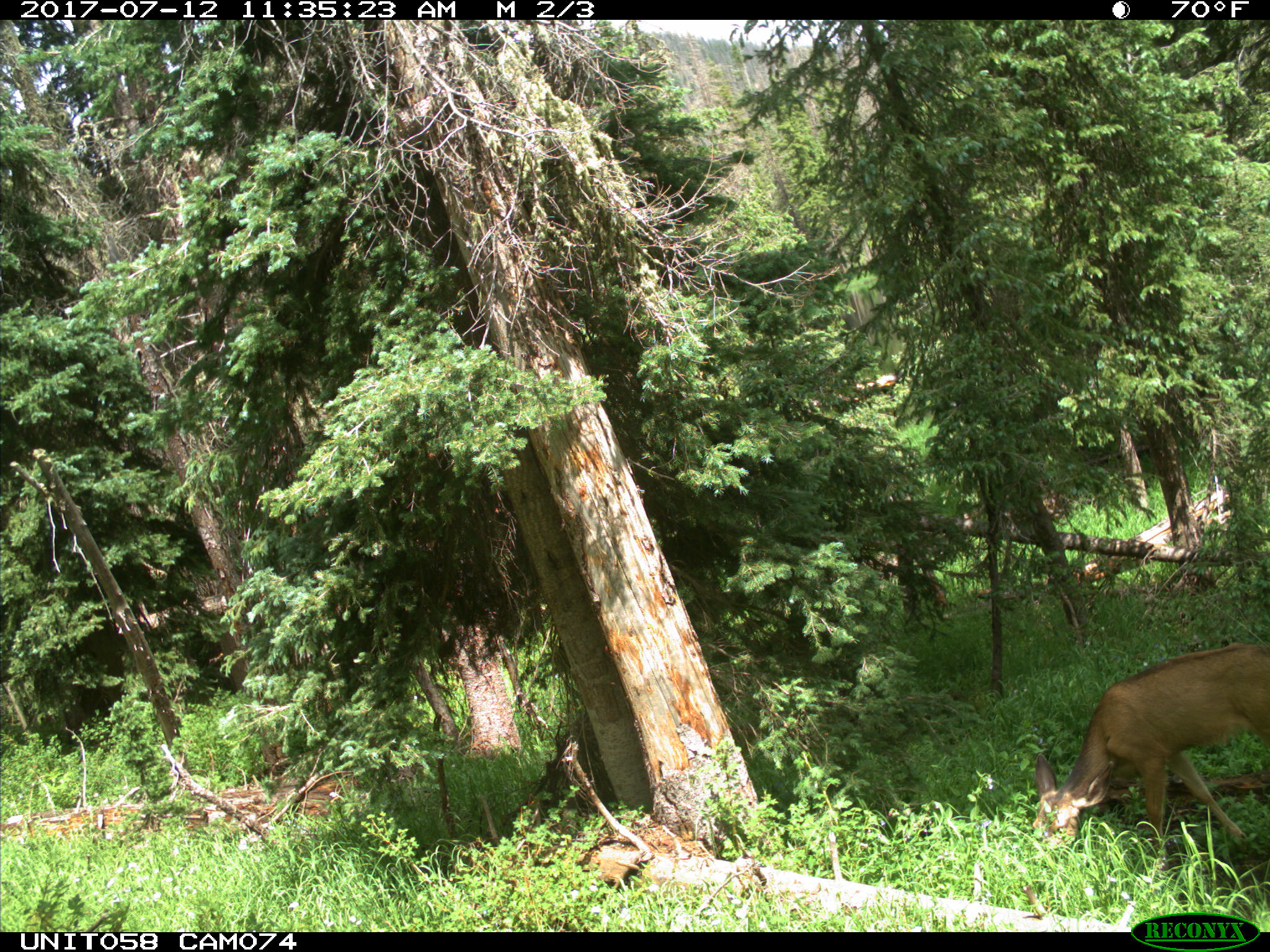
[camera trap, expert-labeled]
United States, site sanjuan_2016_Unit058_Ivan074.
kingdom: Animalia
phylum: Chordata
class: Mammalia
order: Artiodactyla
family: Cervidae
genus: Odocoileus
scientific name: Odocoileus hemionus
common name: mule deer